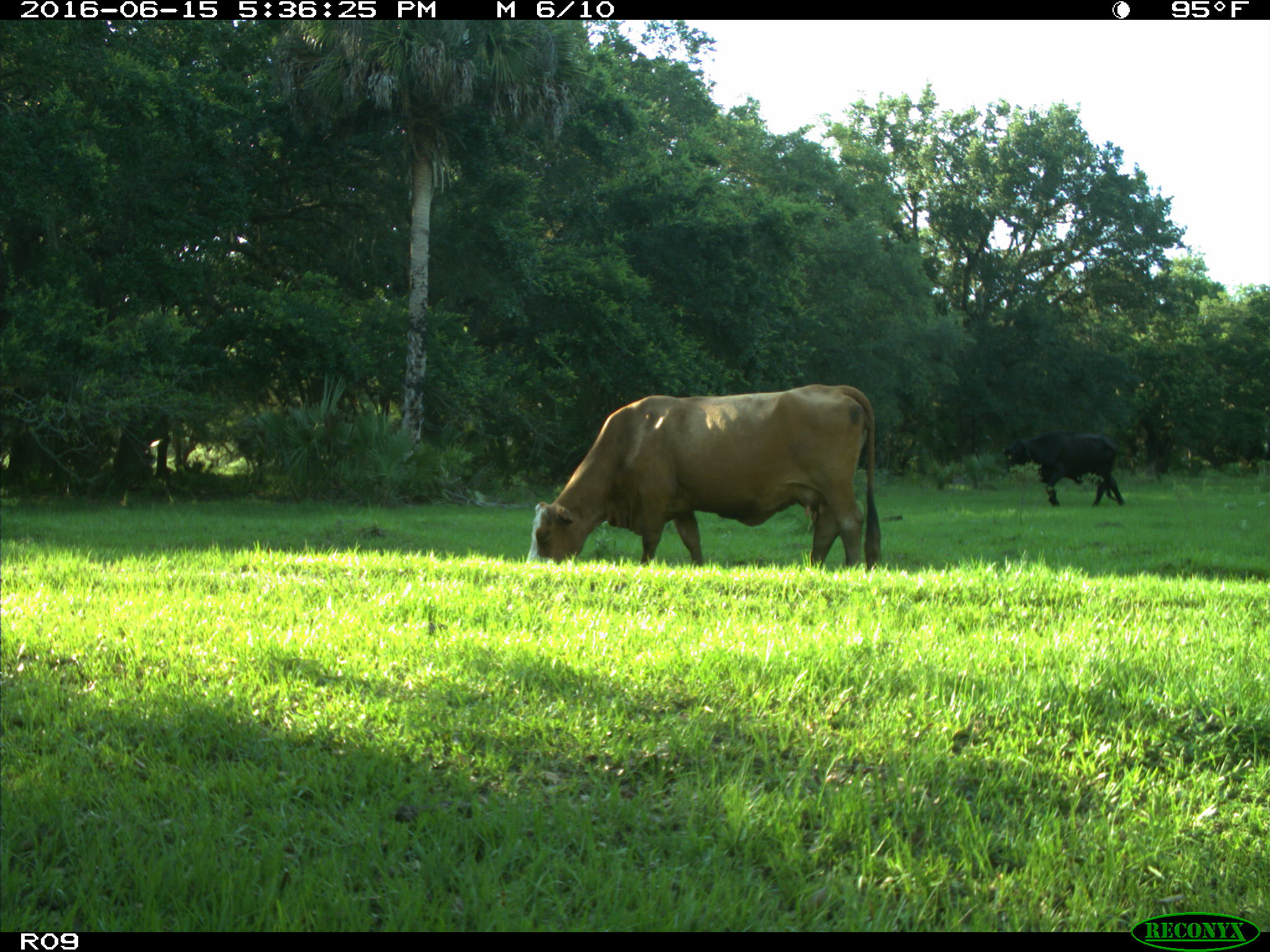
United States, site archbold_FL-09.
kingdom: Animalia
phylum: Chordata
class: Mammalia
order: Artiodactyla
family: Bovidae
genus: Bos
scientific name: Bos taurus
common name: domestic cow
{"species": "Bos taurus (domestic cow)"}